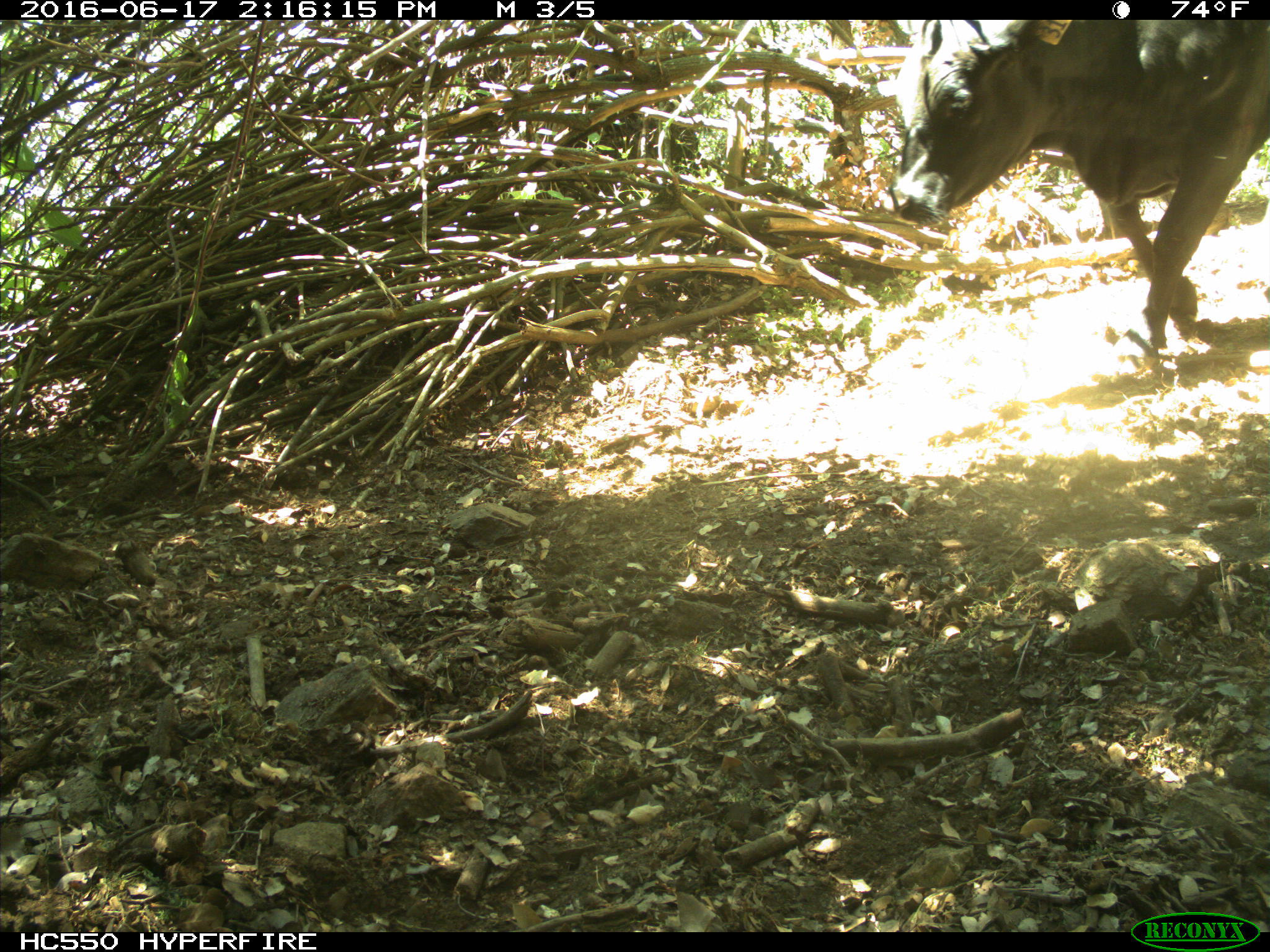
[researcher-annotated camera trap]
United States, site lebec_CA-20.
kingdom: Animalia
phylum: Chordata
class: Mammalia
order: Artiodactyla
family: Bovidae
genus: Bos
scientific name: Bos taurus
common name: domestic cow